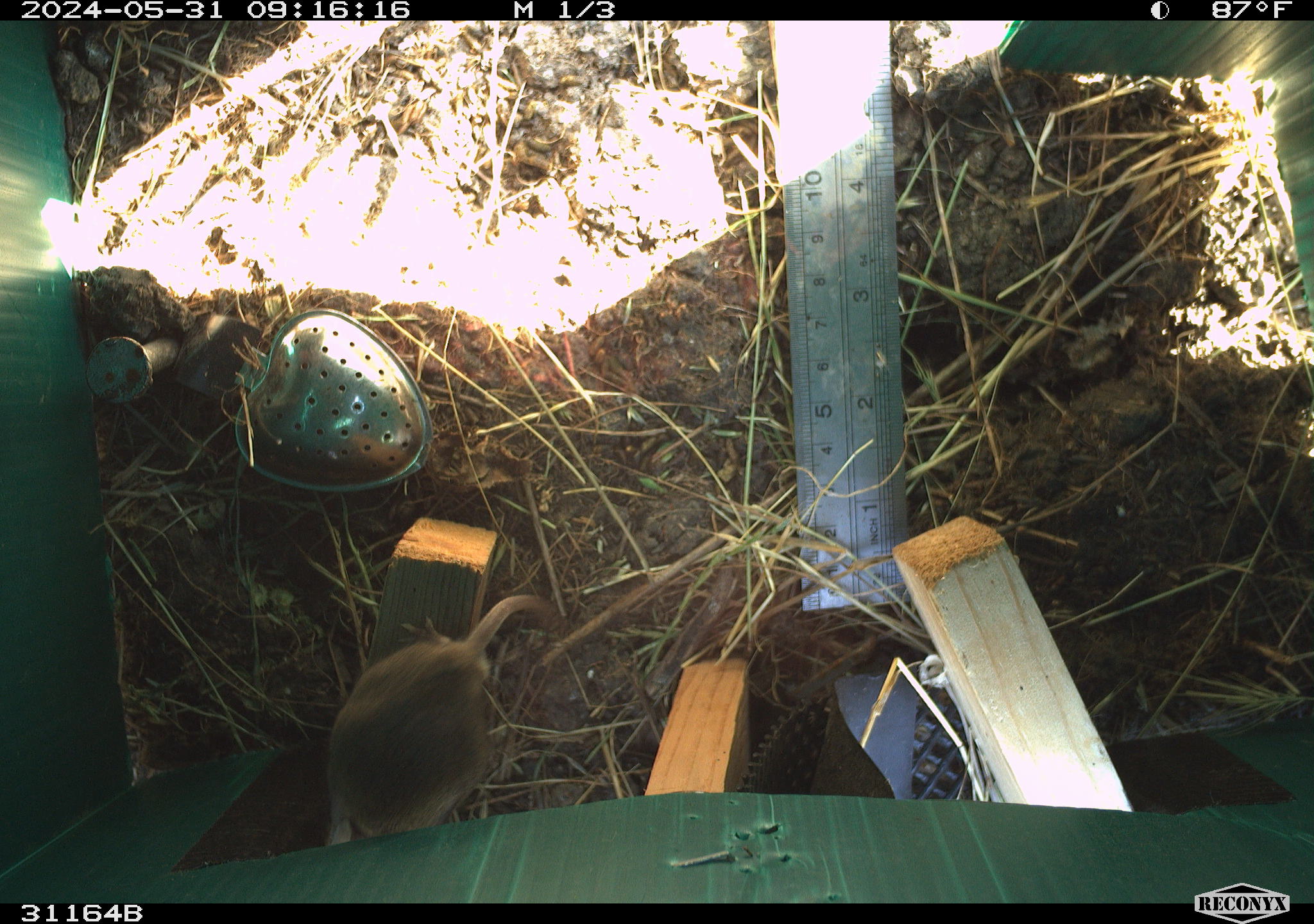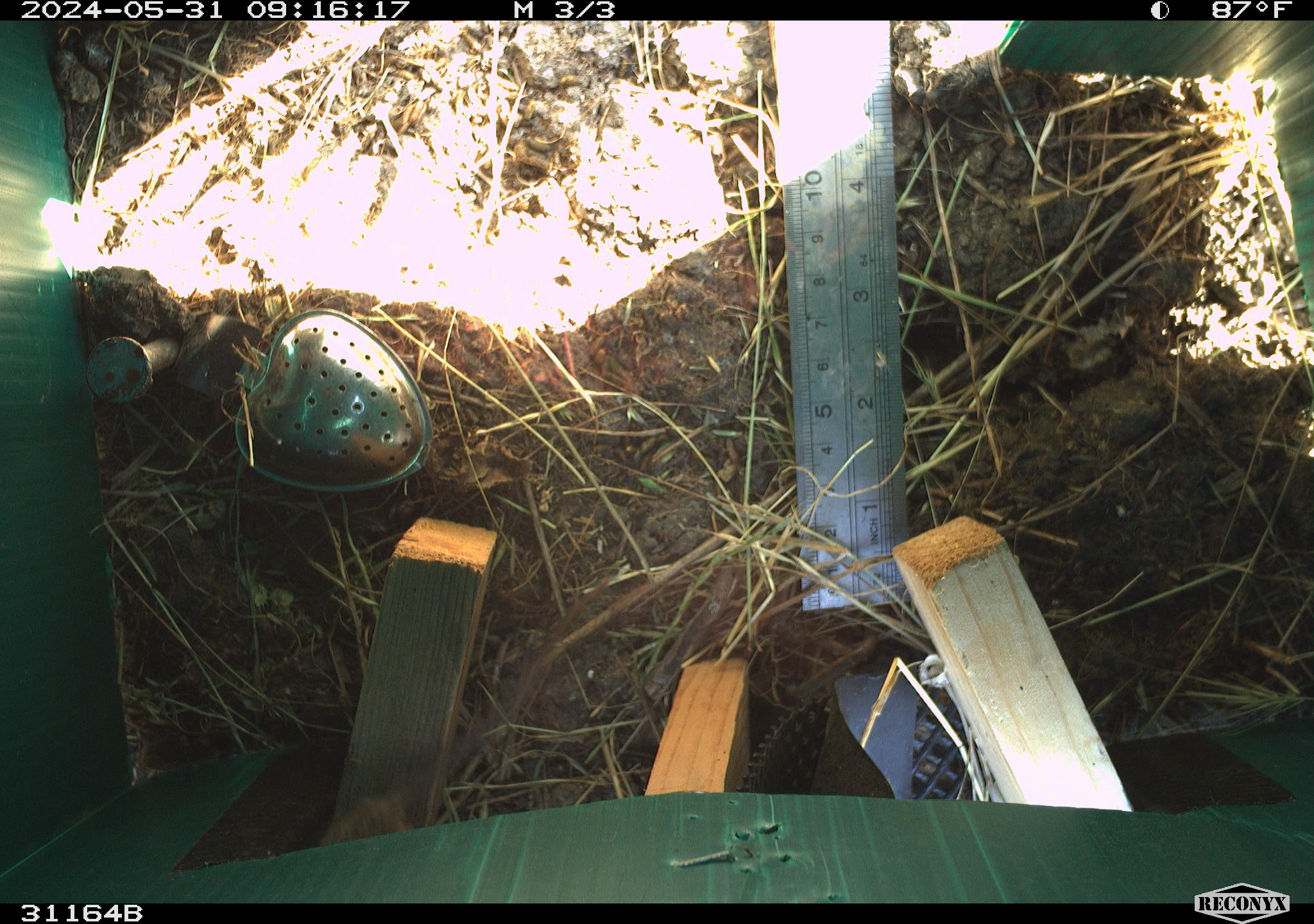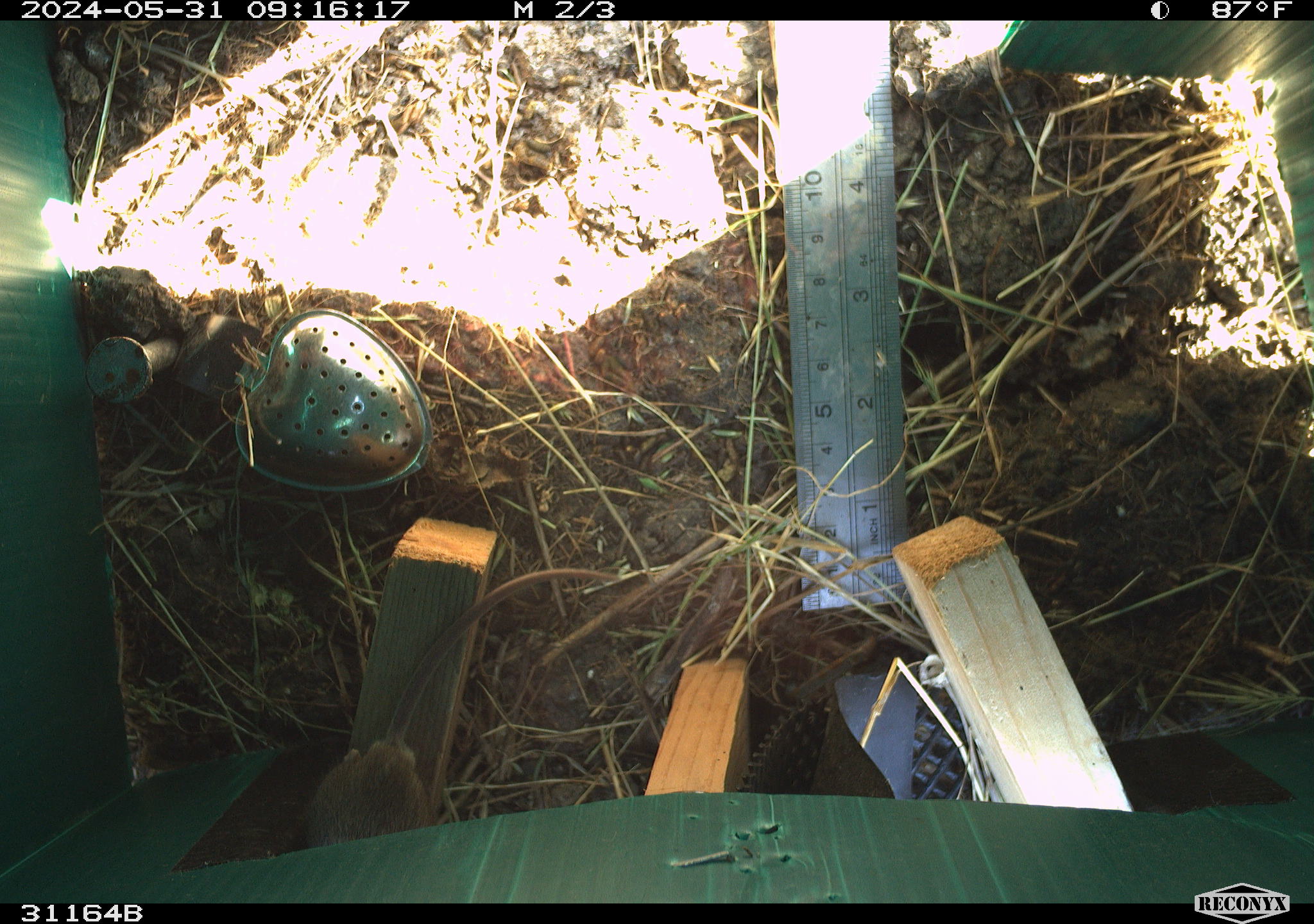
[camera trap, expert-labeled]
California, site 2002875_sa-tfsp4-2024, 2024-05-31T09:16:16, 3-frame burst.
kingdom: Animalia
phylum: Chordata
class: Mammalia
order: Rodentia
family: Muridae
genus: Mus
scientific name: Mus musculus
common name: house mouse